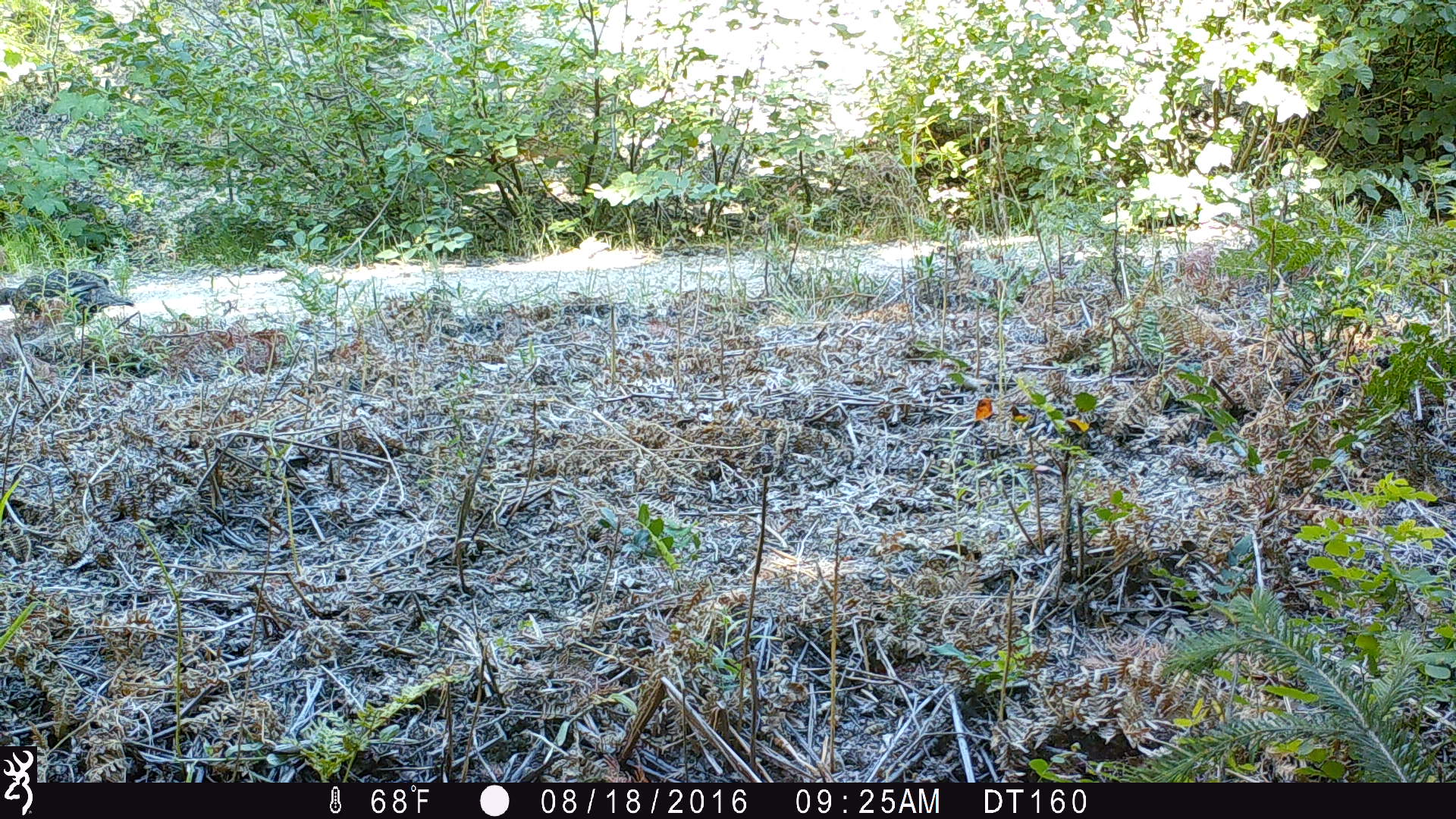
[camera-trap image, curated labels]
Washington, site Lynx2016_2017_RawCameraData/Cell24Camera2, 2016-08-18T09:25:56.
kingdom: Animalia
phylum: Chordata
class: Aves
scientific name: Aves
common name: birds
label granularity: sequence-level